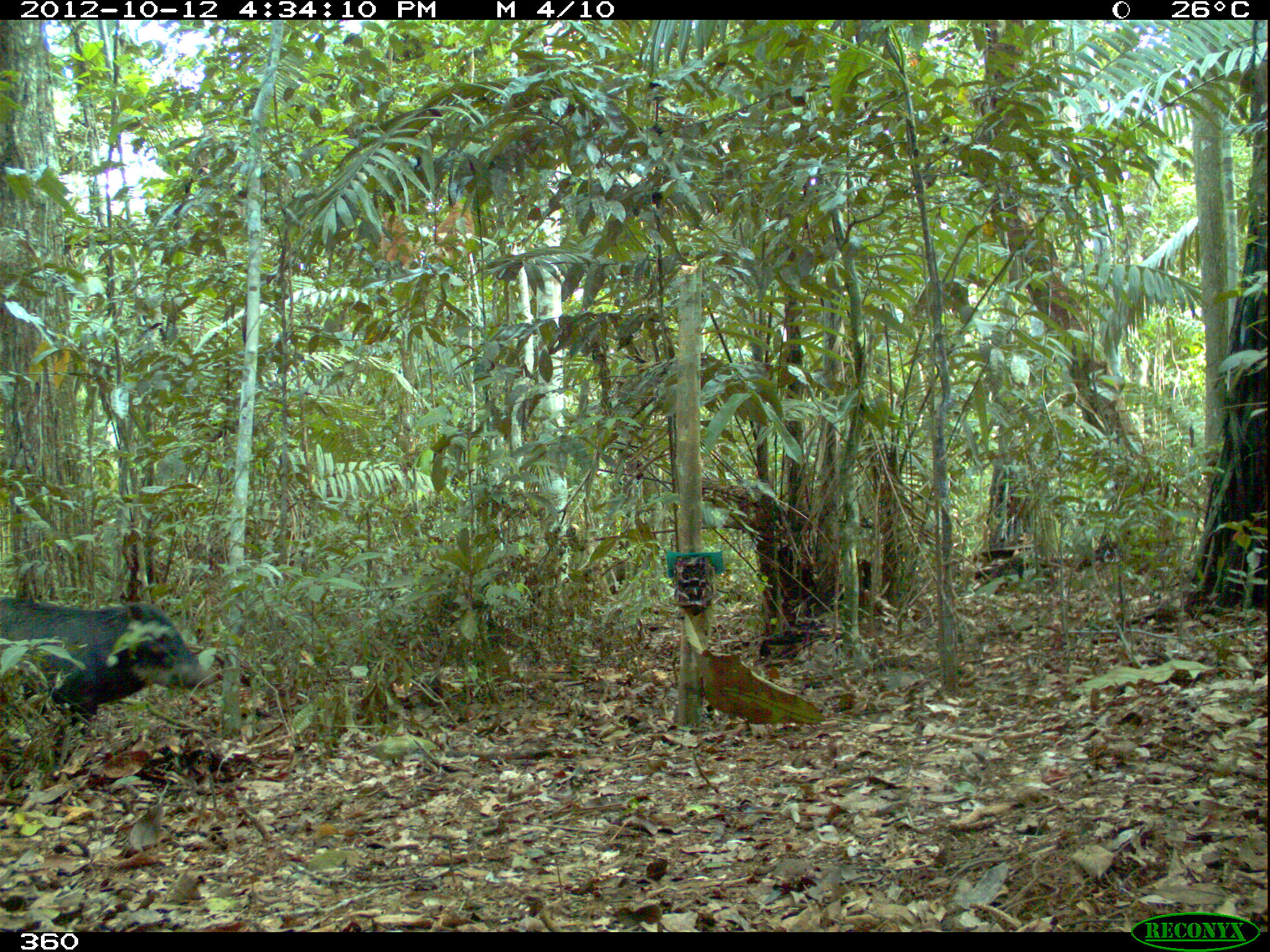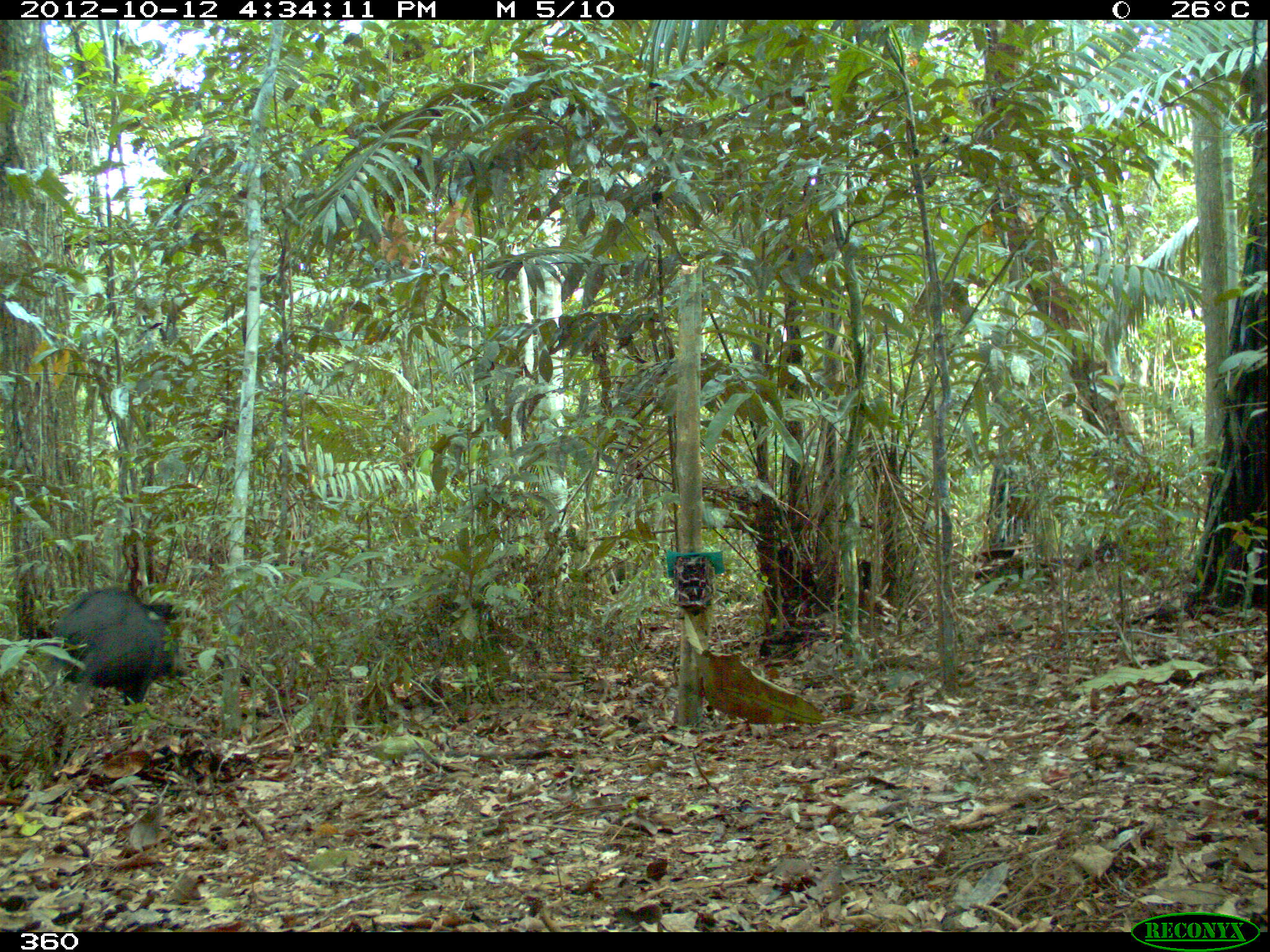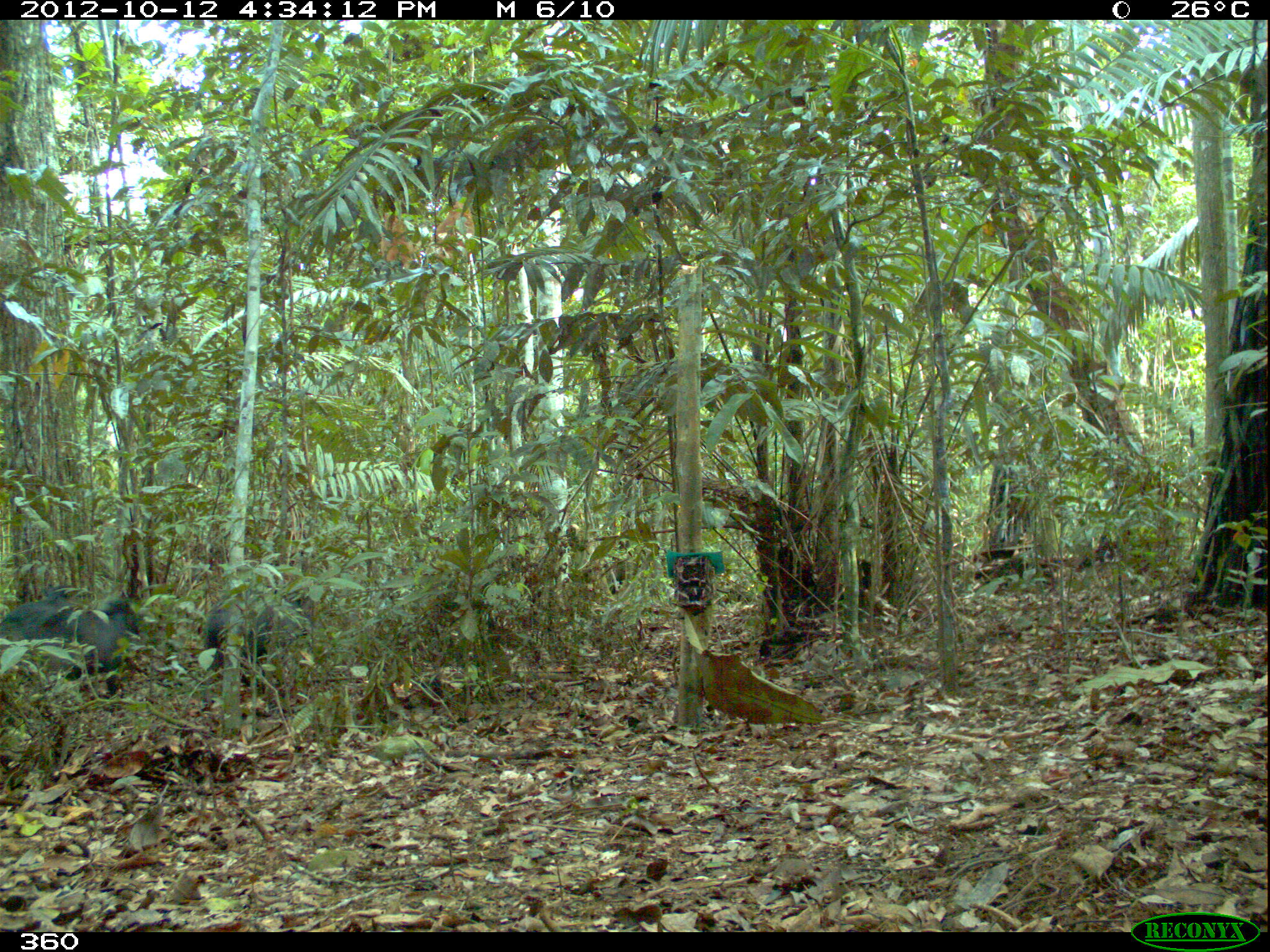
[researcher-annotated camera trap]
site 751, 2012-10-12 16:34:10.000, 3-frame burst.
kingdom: Animalia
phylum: Chordata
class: Mammalia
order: Artiodactyla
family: Tayassuidae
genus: Tayassu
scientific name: Tayassu pecari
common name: white-lipped peccary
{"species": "Tayassu pecari (white-lipped peccary)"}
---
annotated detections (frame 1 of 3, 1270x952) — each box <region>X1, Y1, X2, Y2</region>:
tayassu pecari: <region>0, 594, 218, 779</region>